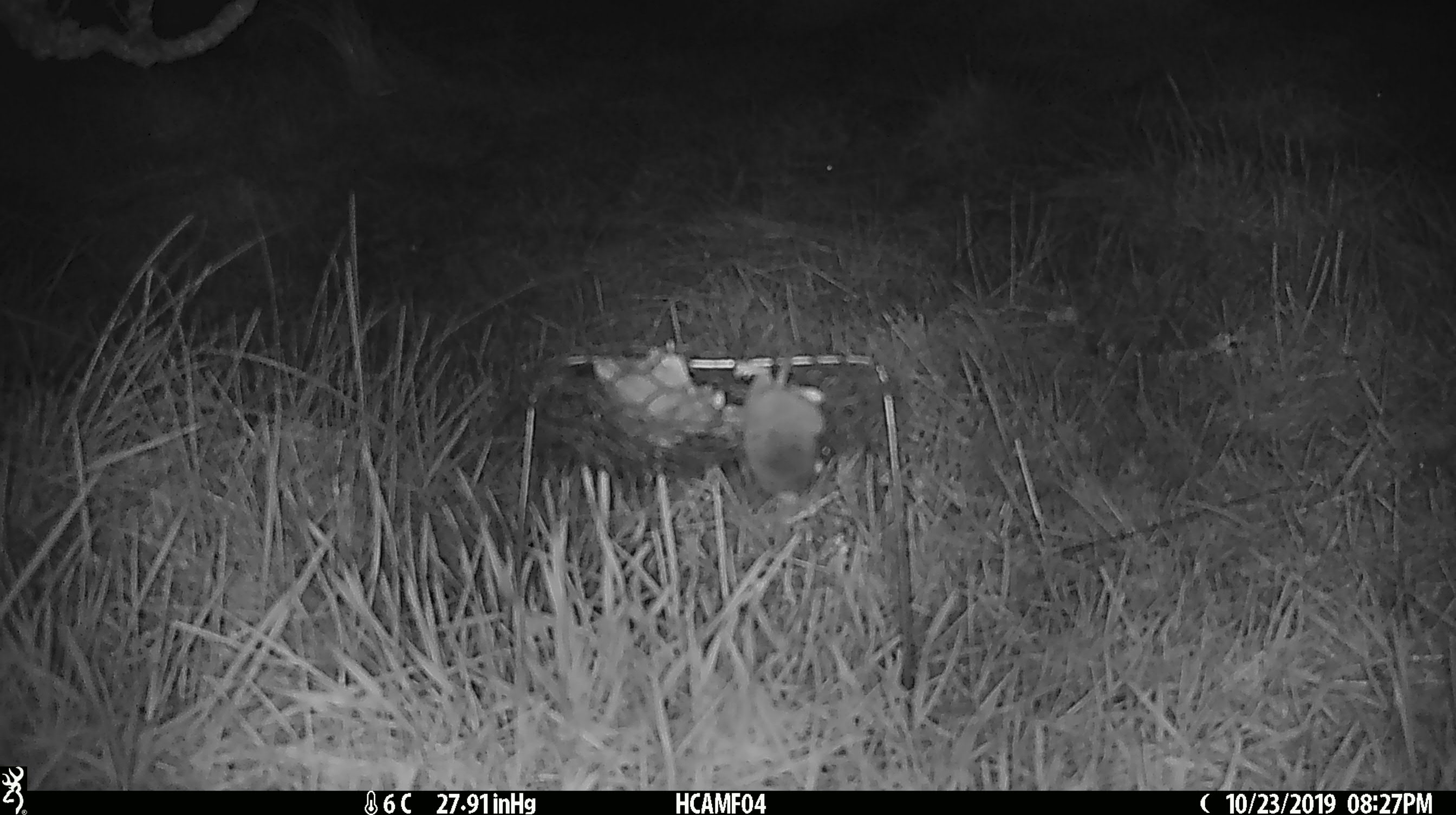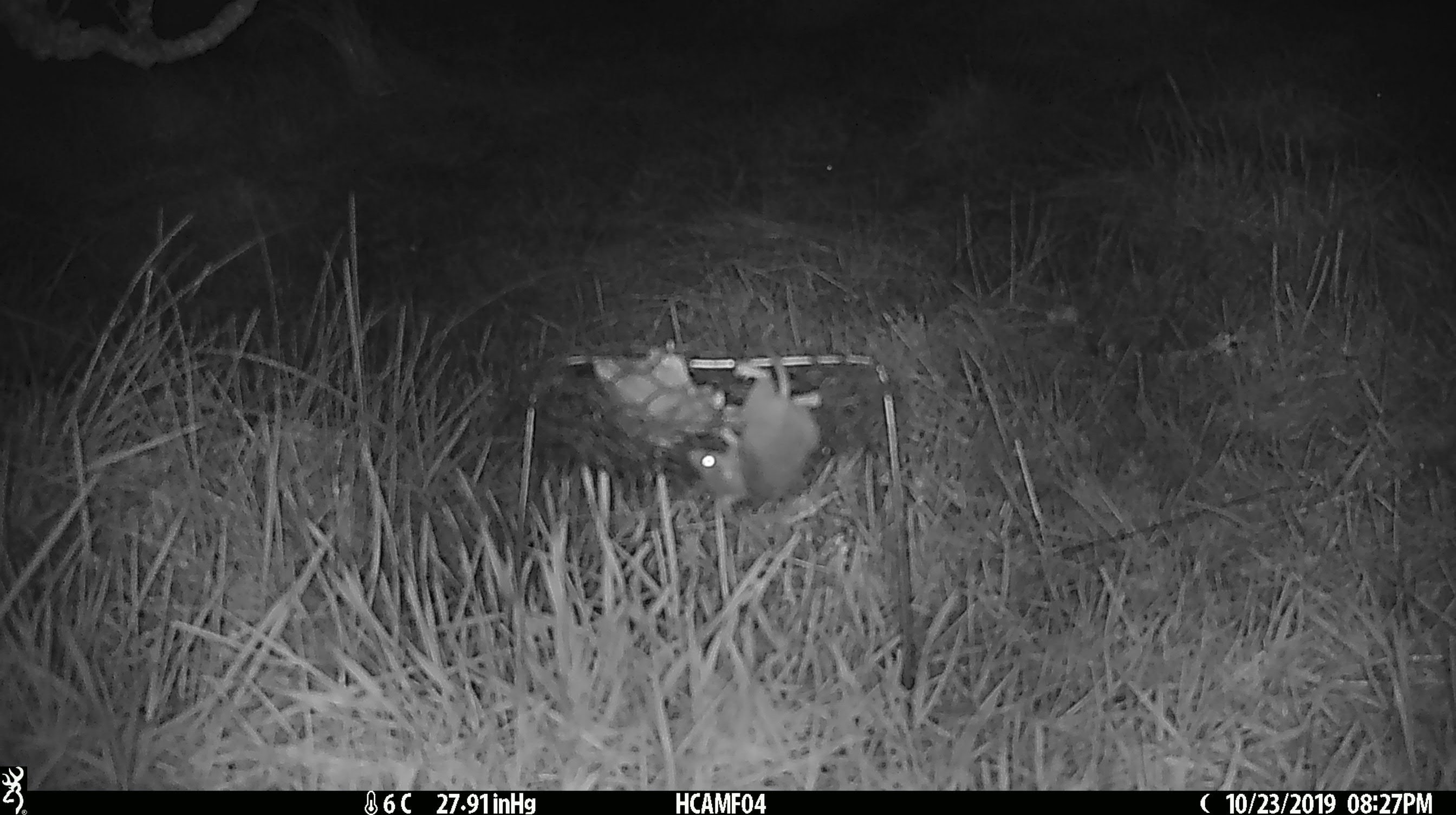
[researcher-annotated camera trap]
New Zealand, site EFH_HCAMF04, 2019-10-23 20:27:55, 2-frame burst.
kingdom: Animalia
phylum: Chordata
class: Mammalia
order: Rodentia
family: Muridae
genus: Mus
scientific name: Mus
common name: mouse